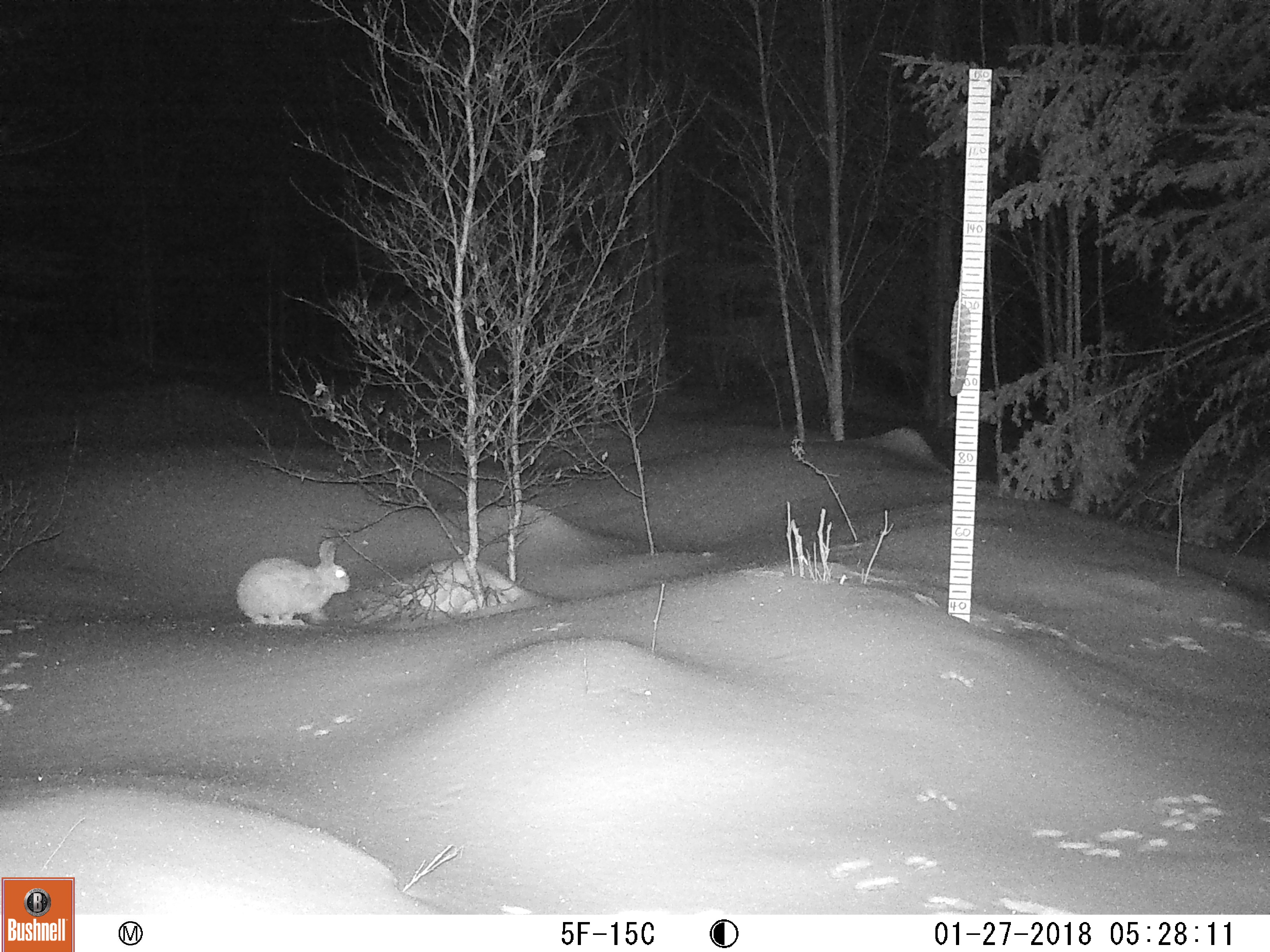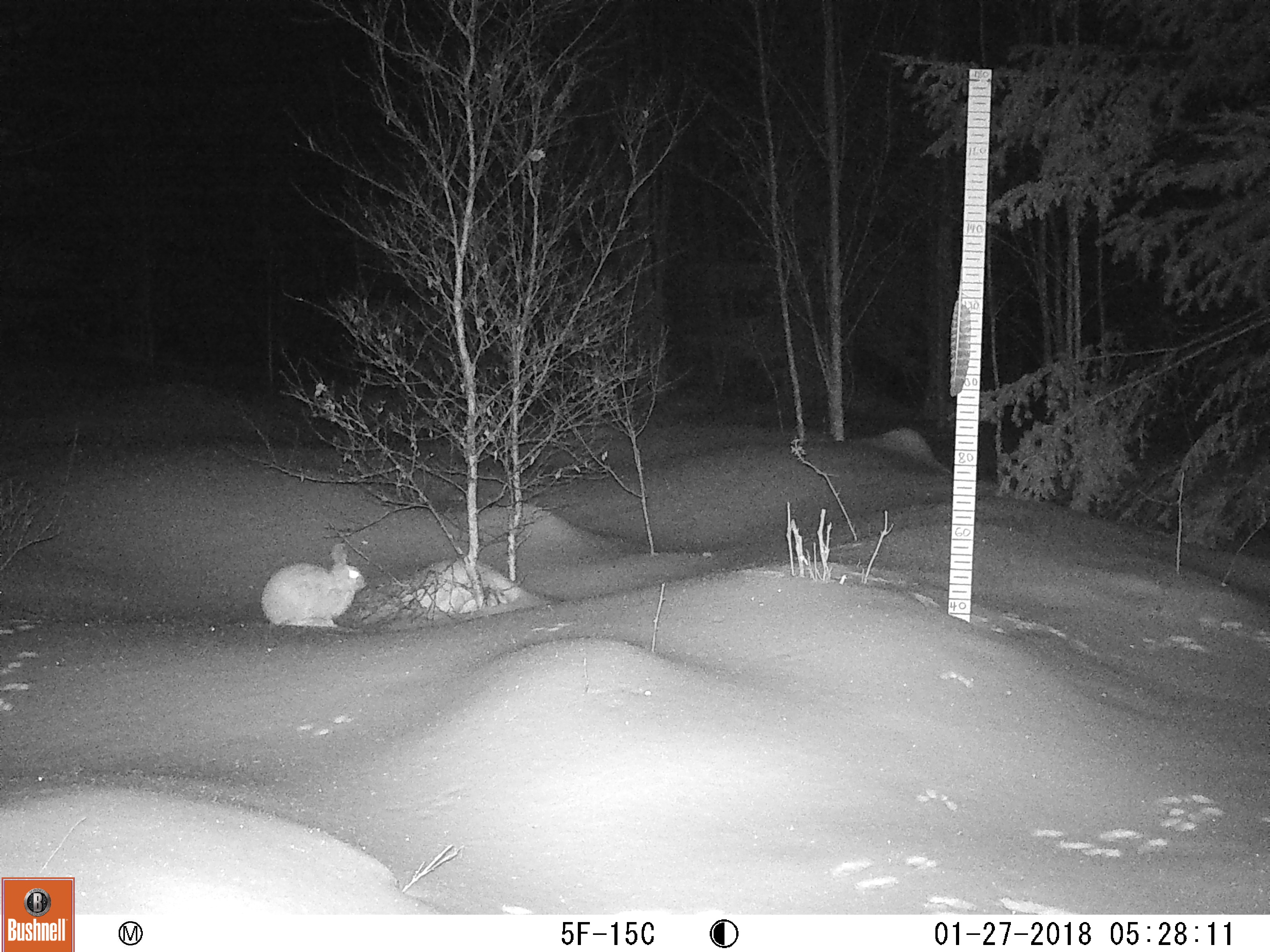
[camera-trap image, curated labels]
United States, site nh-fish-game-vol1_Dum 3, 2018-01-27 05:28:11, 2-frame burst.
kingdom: Animalia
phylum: Chordata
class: Mammalia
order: Lagomorpha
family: Leporidae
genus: Lepus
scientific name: Lepus americanus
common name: snowshoe hare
Snowshoe hare (Lepus americanus).